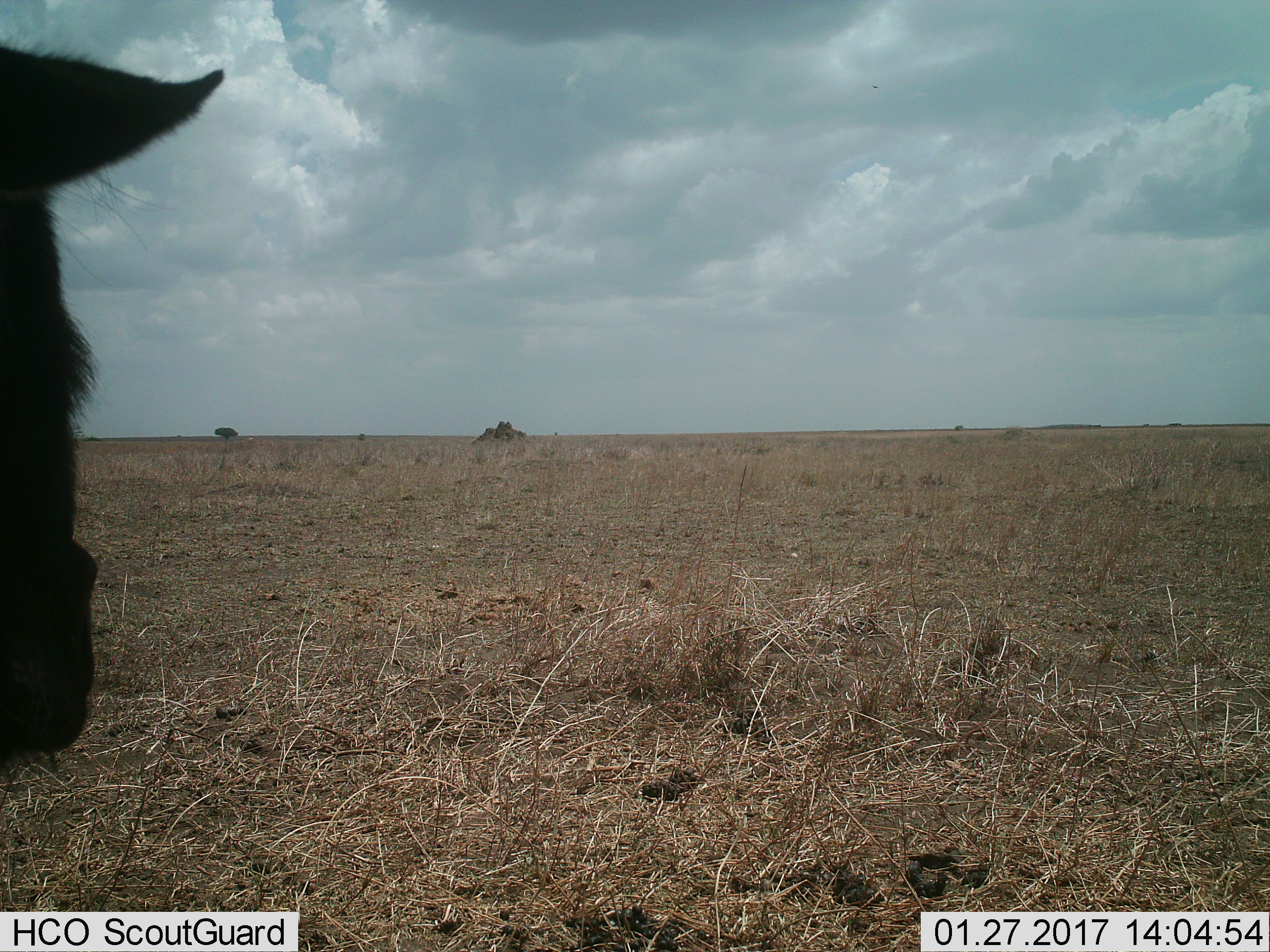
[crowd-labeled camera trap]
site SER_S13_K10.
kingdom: Animalia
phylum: Chordata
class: Mammalia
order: Artiodactyla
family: Bovidae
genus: Connochaetes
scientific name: Connochaetes taurinus taurinus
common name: blue wildebeest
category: wildebeestblue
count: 1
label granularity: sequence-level